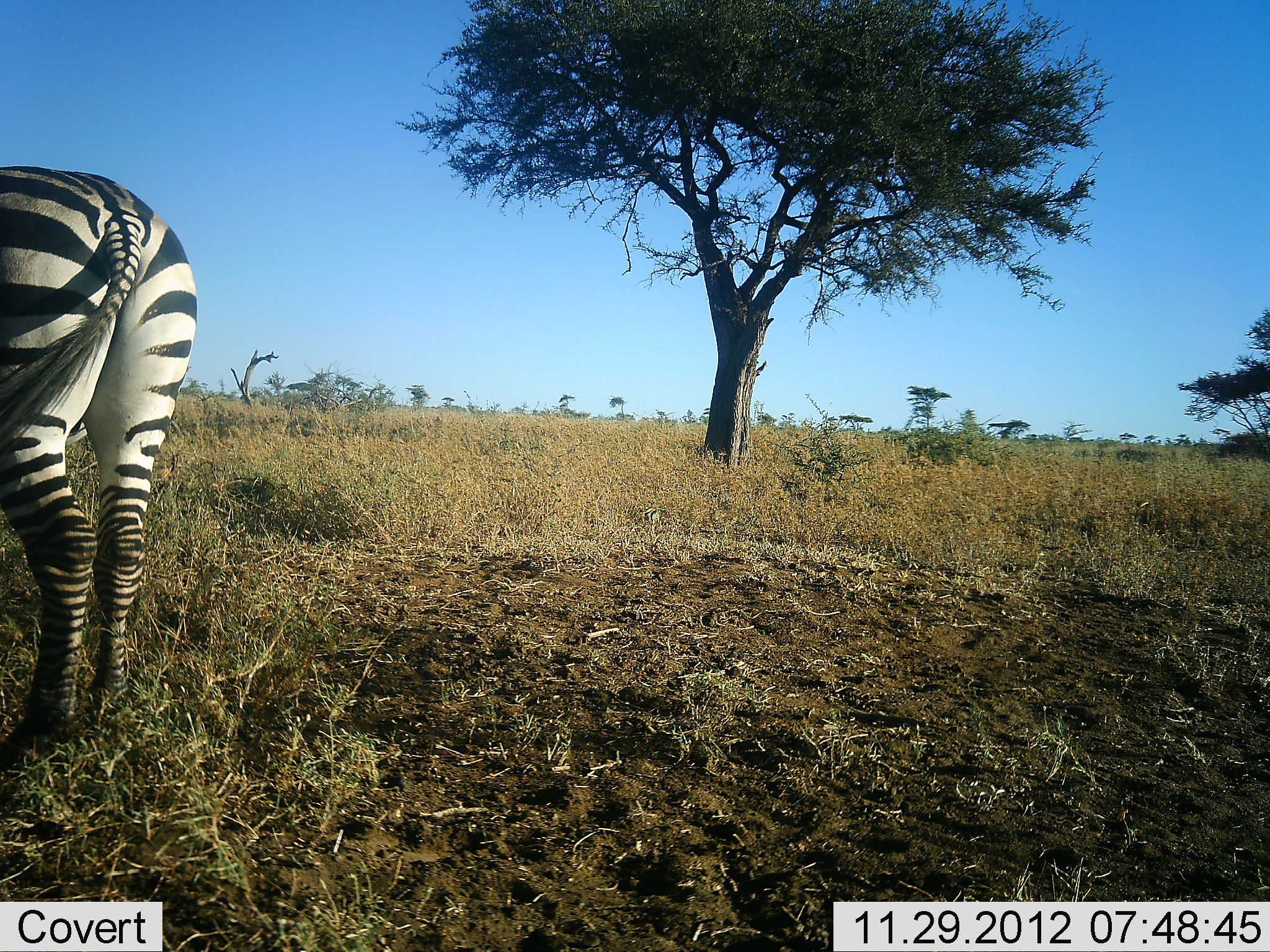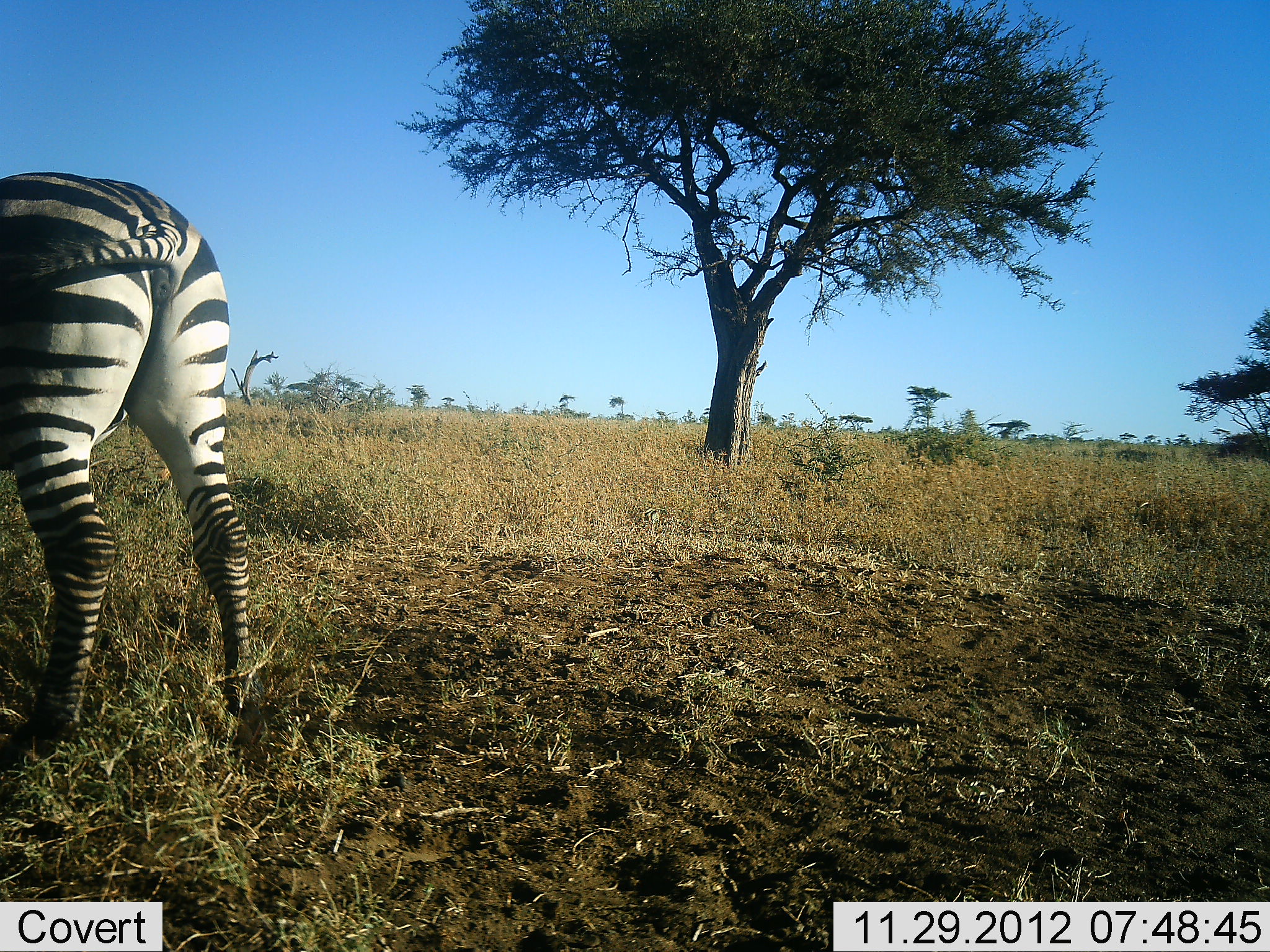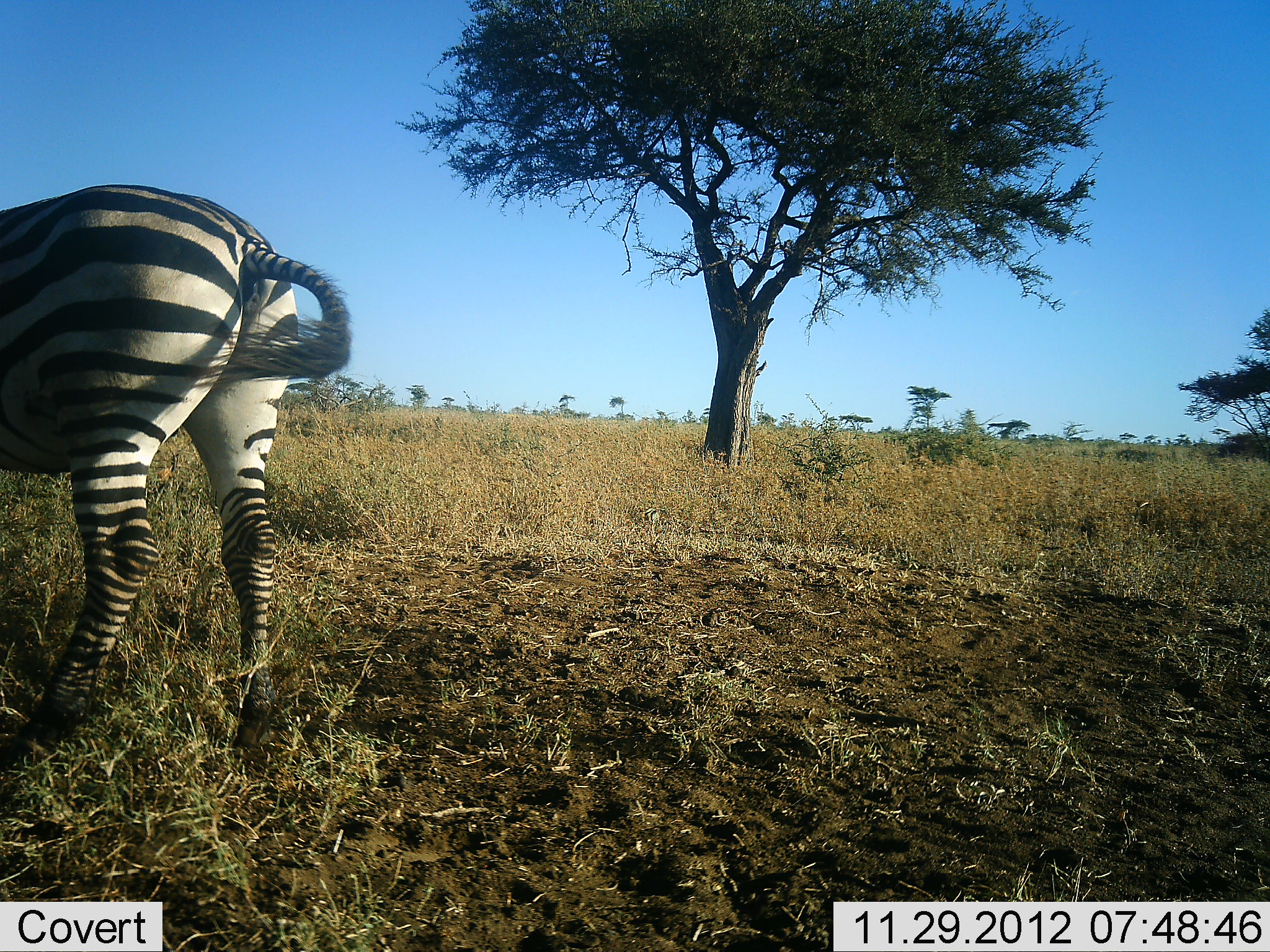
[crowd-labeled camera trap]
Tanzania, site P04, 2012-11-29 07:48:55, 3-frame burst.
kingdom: Animalia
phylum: Chordata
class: Mammalia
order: Perissodactyla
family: Equidae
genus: Equus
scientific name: Equus quagga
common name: plains zebra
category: zebra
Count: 1.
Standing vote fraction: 60%.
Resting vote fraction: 10%.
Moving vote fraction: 30%.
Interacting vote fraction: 0%.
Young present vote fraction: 0%.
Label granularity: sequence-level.